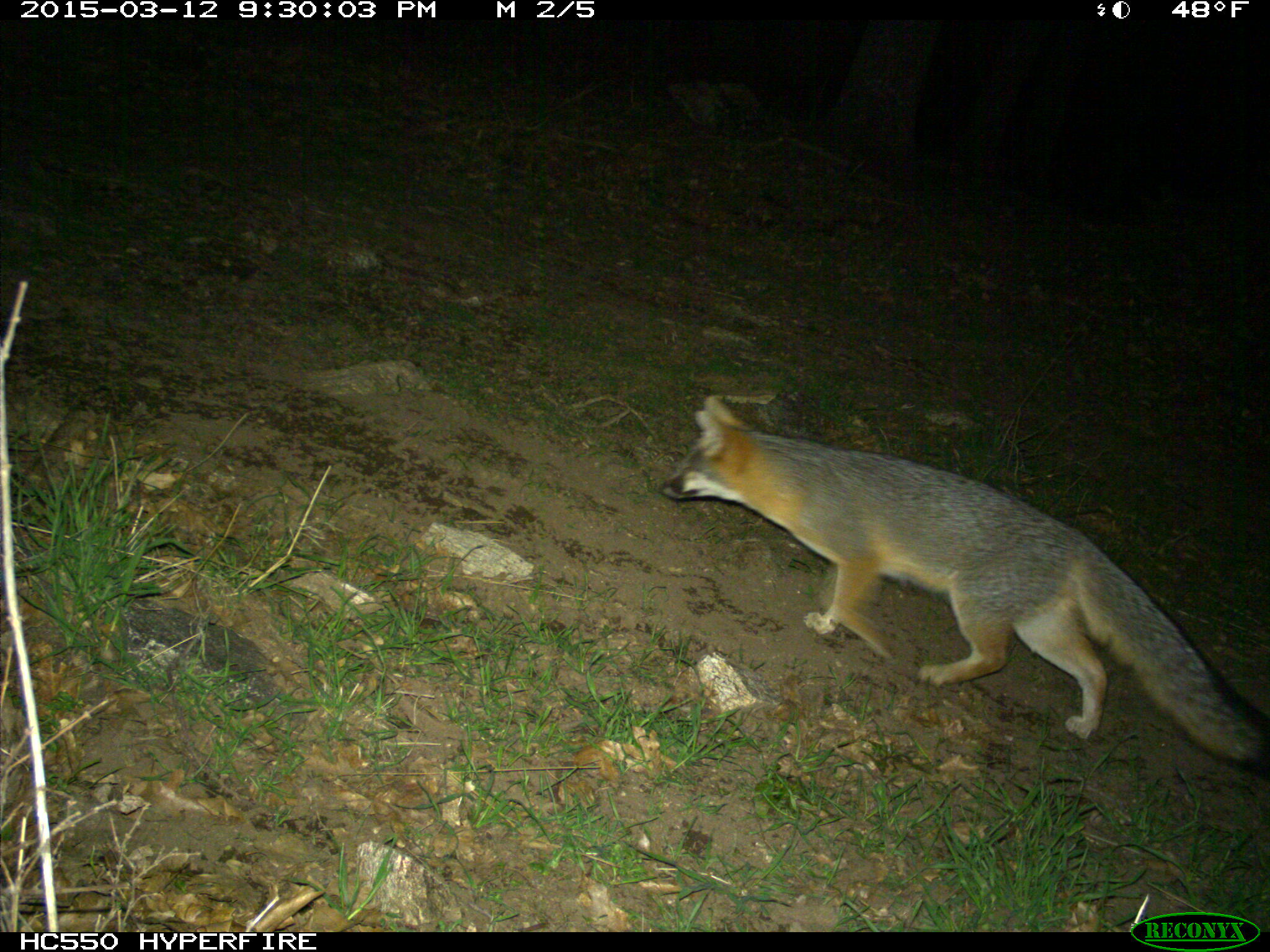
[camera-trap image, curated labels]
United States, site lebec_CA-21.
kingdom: Animalia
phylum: Chordata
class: Mammalia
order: Carnivora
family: Canidae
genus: Urocyon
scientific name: Urocyon cinereoargenteus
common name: gray fox